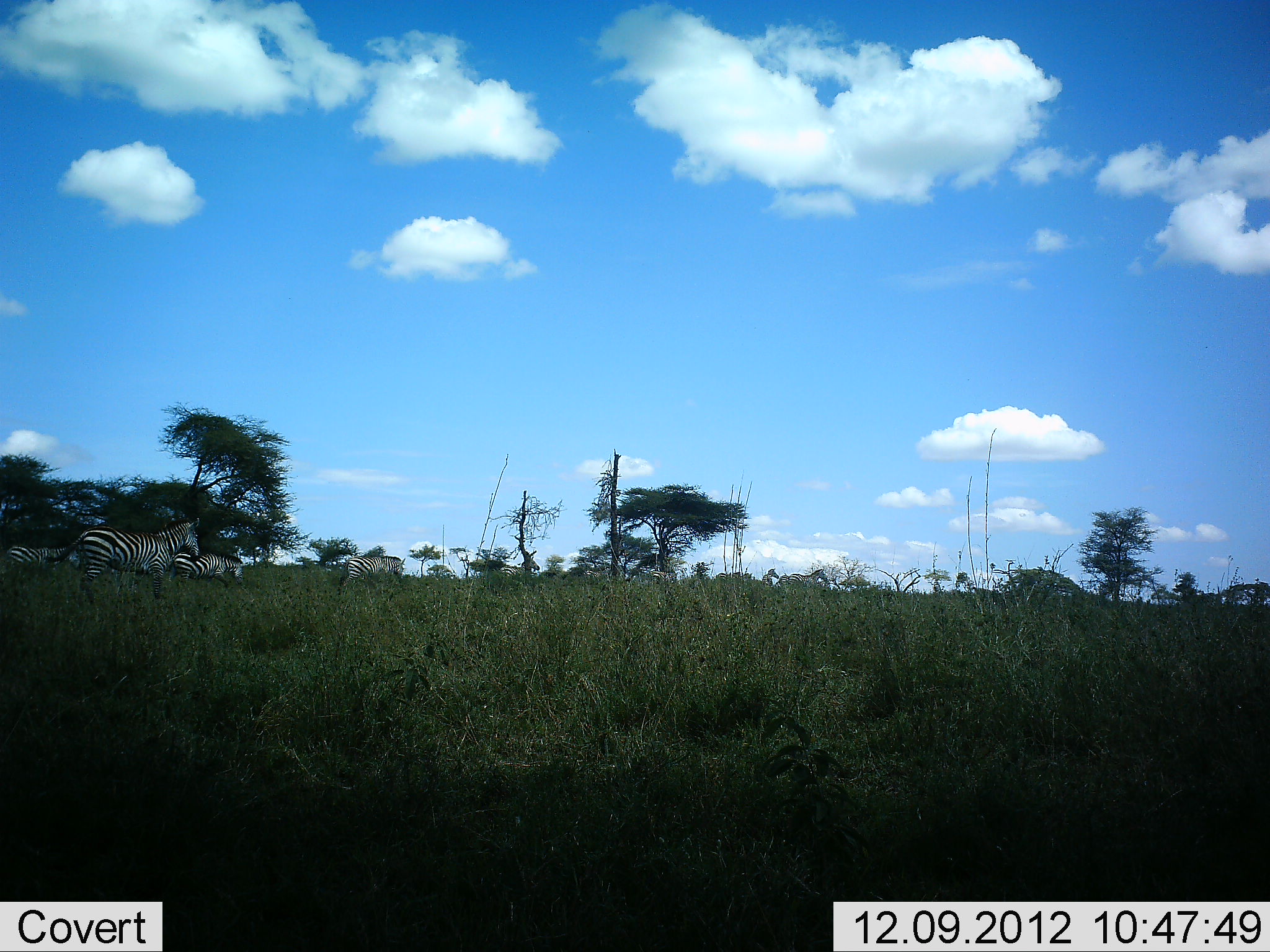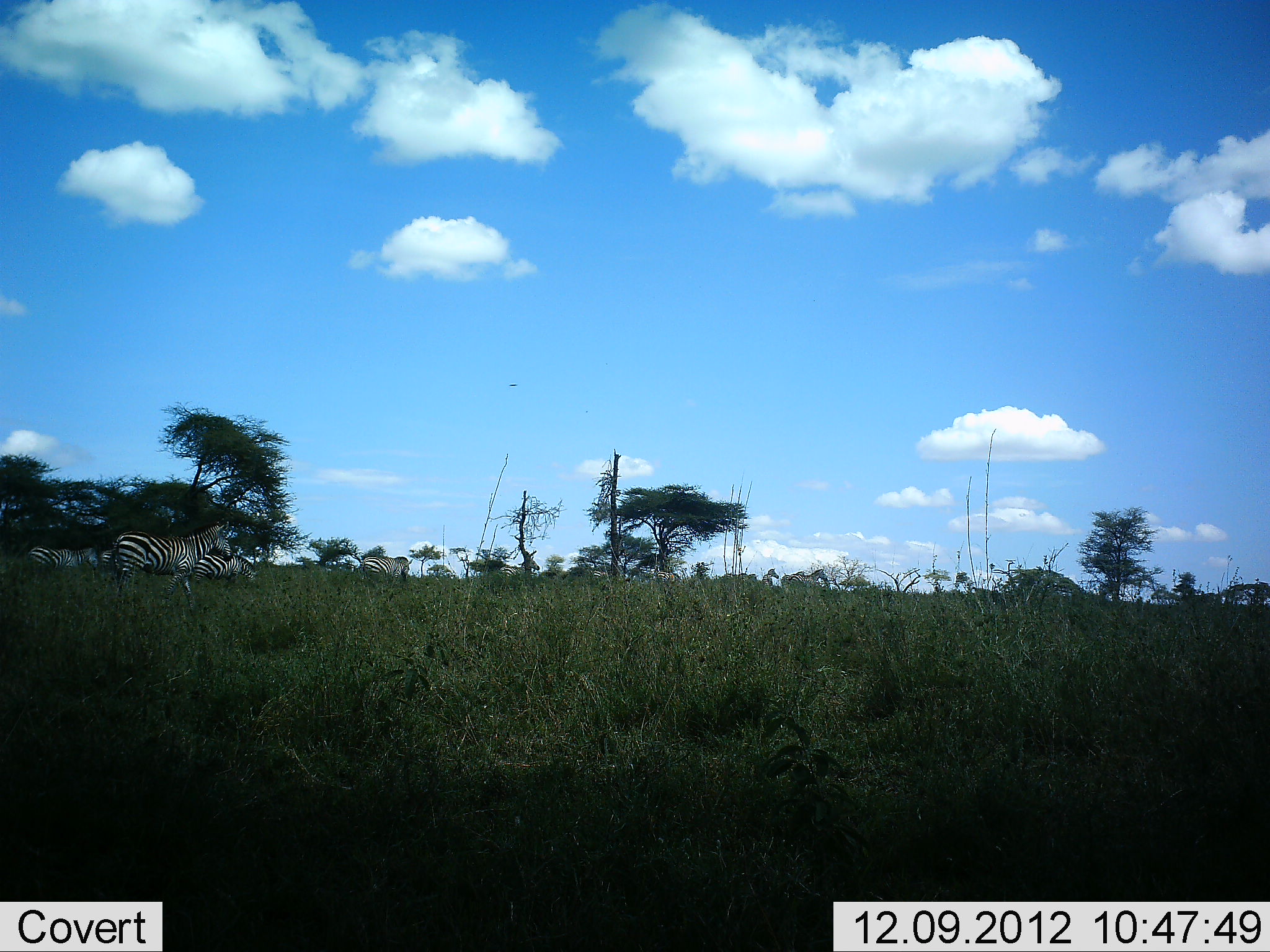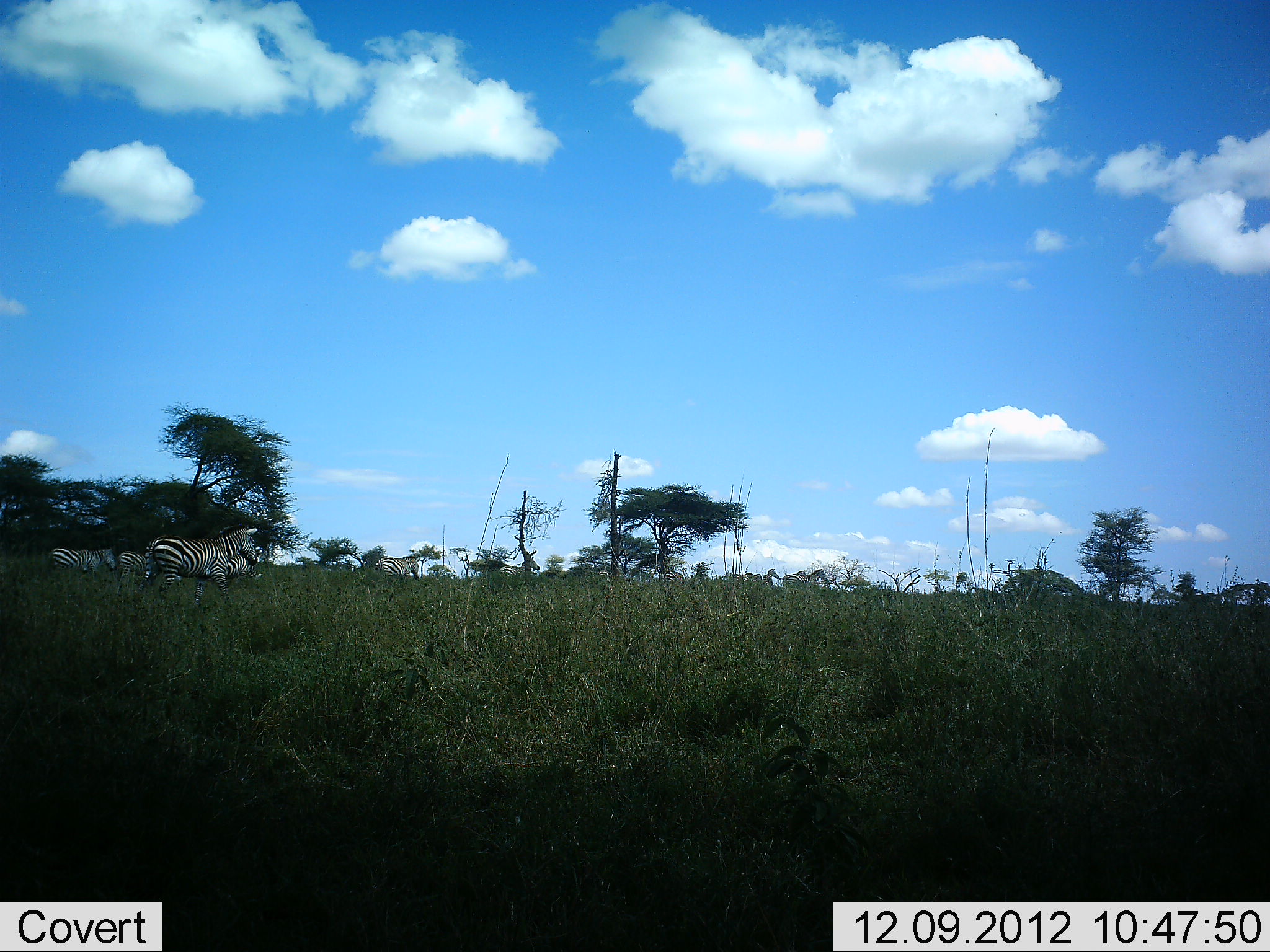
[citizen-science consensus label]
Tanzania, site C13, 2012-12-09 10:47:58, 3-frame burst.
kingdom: Animalia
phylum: Chordata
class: Mammalia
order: Perissodactyla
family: Equidae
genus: Equus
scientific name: Equus quagga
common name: plains zebra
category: zebra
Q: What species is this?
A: Zebra (plains zebra) (Equus quagga).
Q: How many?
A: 8.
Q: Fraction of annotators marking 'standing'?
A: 0%.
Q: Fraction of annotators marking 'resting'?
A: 0%.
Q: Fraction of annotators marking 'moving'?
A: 100%.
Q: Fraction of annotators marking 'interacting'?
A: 0%.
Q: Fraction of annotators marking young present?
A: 0%.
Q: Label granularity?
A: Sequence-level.